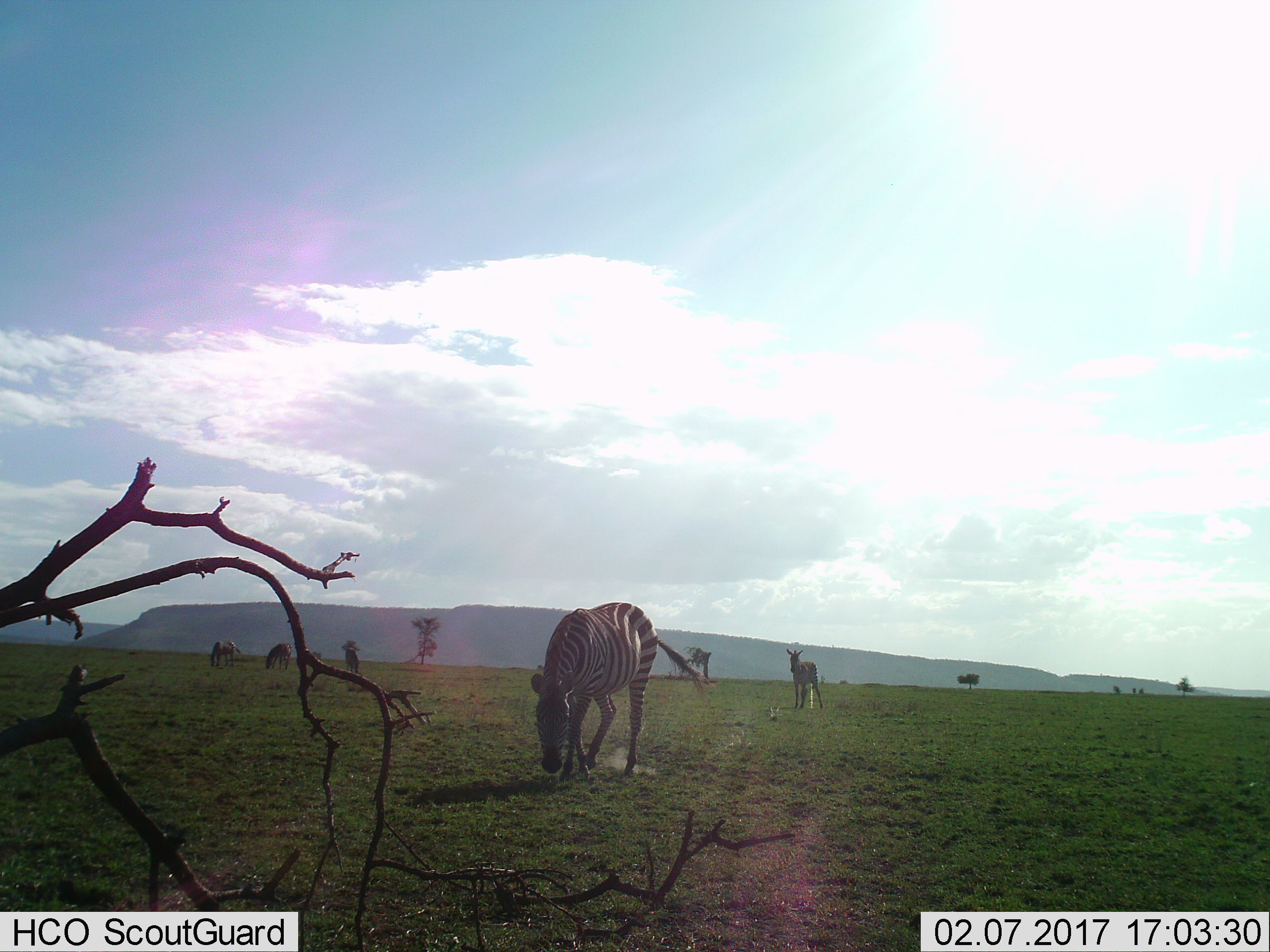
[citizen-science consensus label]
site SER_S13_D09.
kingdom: Animalia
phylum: Chordata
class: Mammalia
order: Perissodactyla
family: Equidae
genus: Equus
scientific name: Equus quagga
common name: plains zebra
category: zebraplains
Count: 5.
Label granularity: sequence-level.